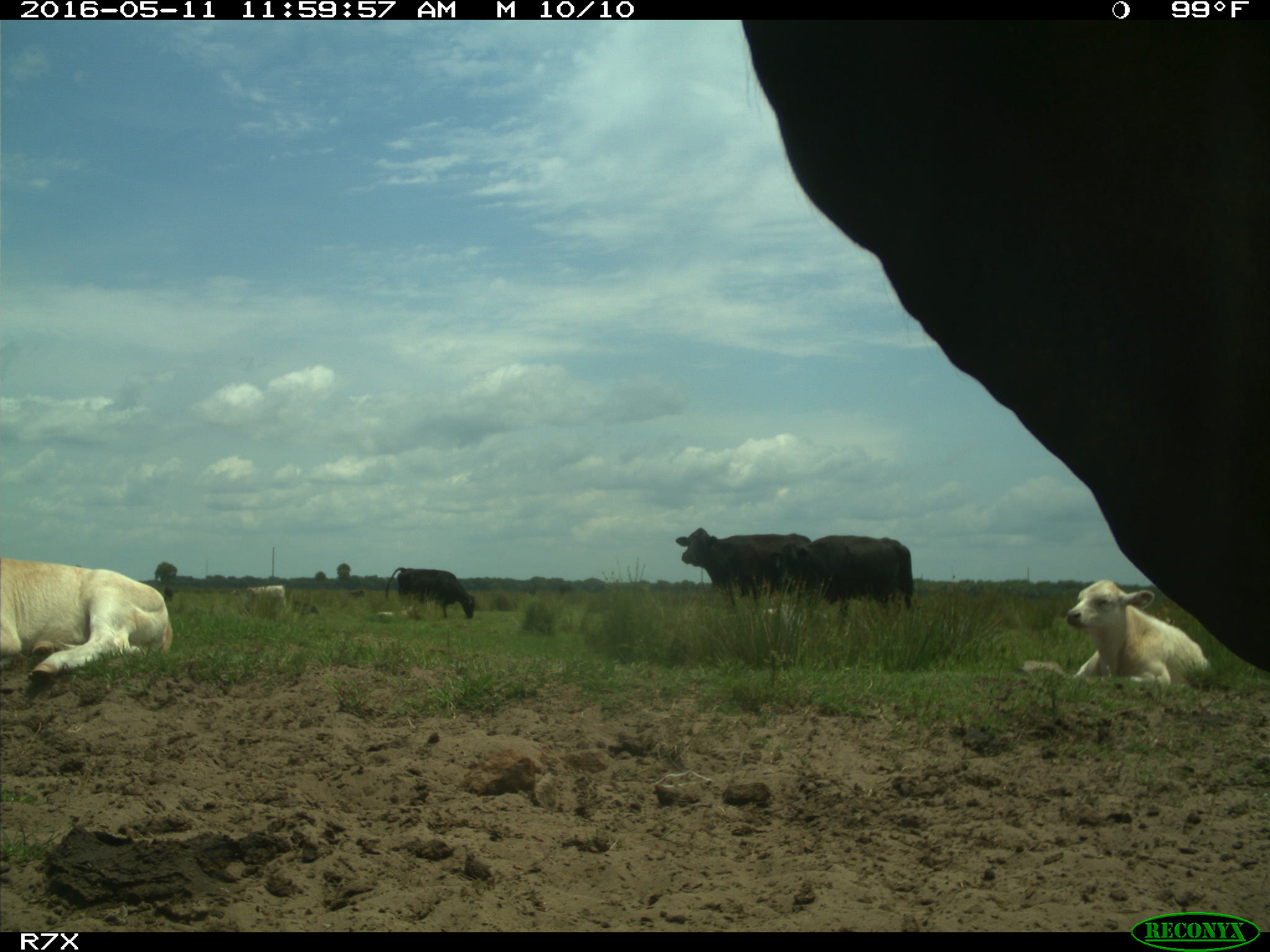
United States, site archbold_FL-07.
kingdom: Animalia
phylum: Chordata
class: Mammalia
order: Artiodactyla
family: Bovidae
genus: Bos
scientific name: Bos taurus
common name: domestic cow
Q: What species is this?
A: Bos taurus (domestic cow).